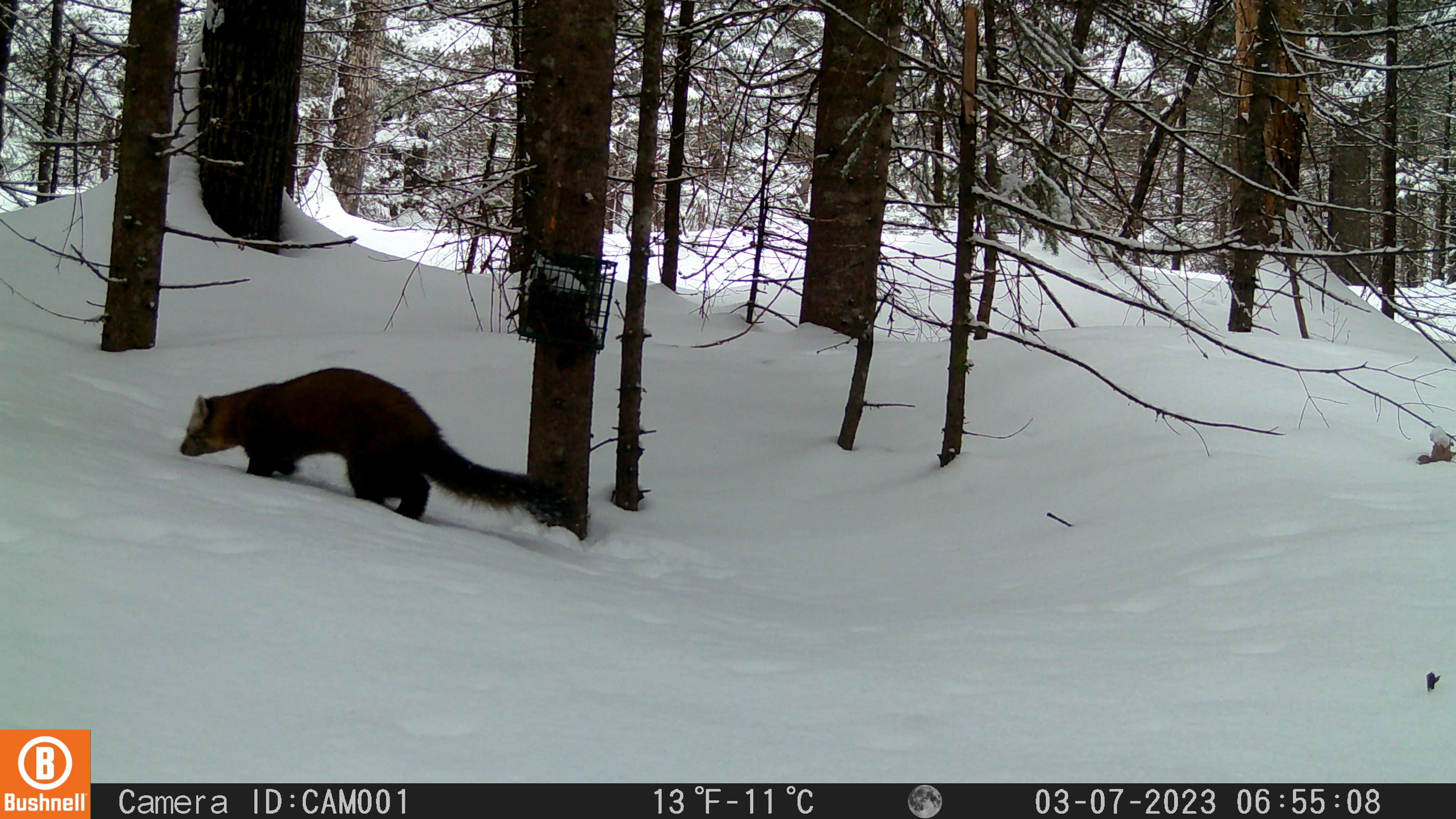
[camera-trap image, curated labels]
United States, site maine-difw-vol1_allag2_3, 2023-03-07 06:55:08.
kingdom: Animalia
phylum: Chordata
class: Mammalia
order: Carnivora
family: Mustelidae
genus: Martes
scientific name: Martes americana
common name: american marten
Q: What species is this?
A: American marten (Martes americana).